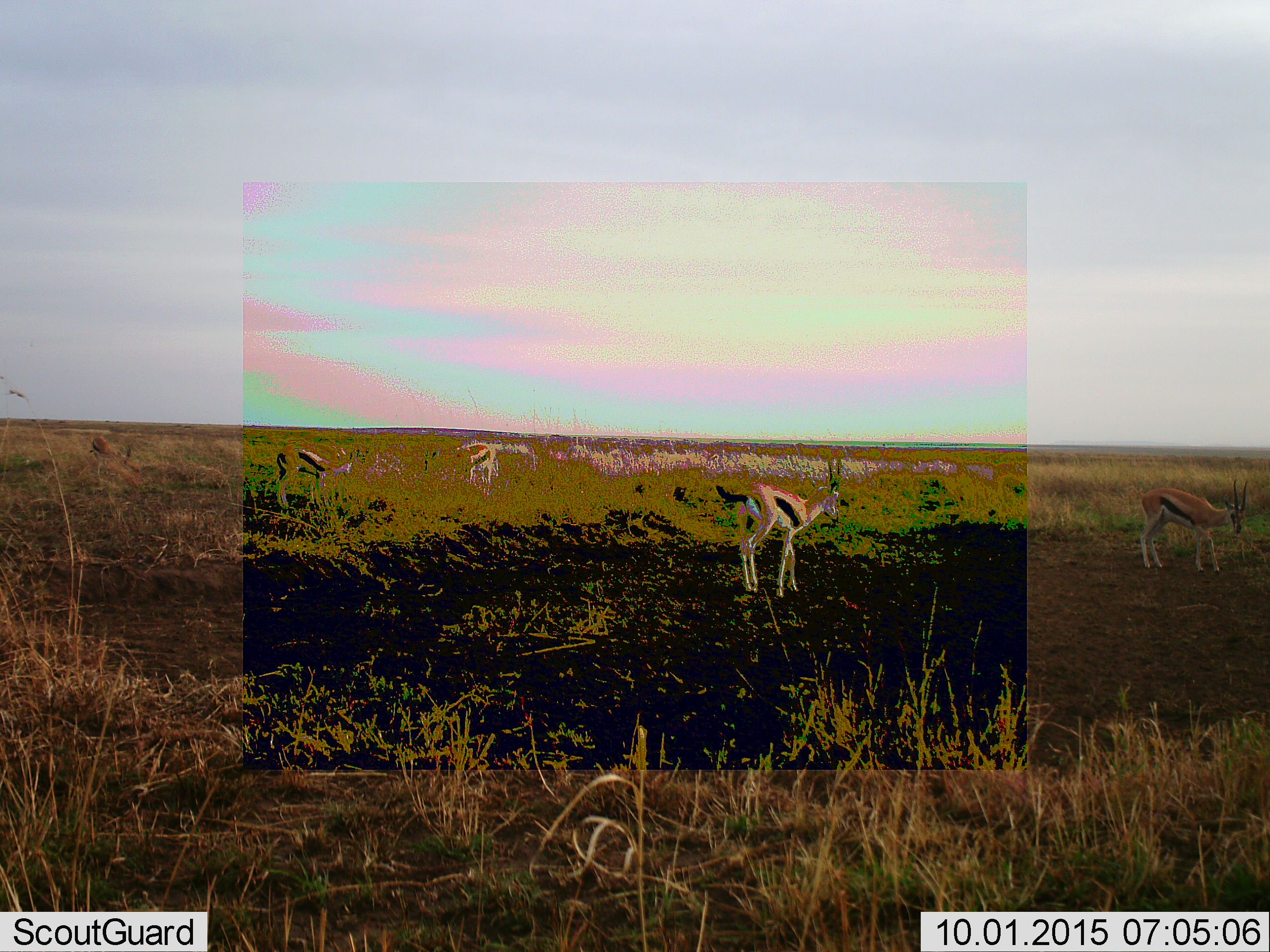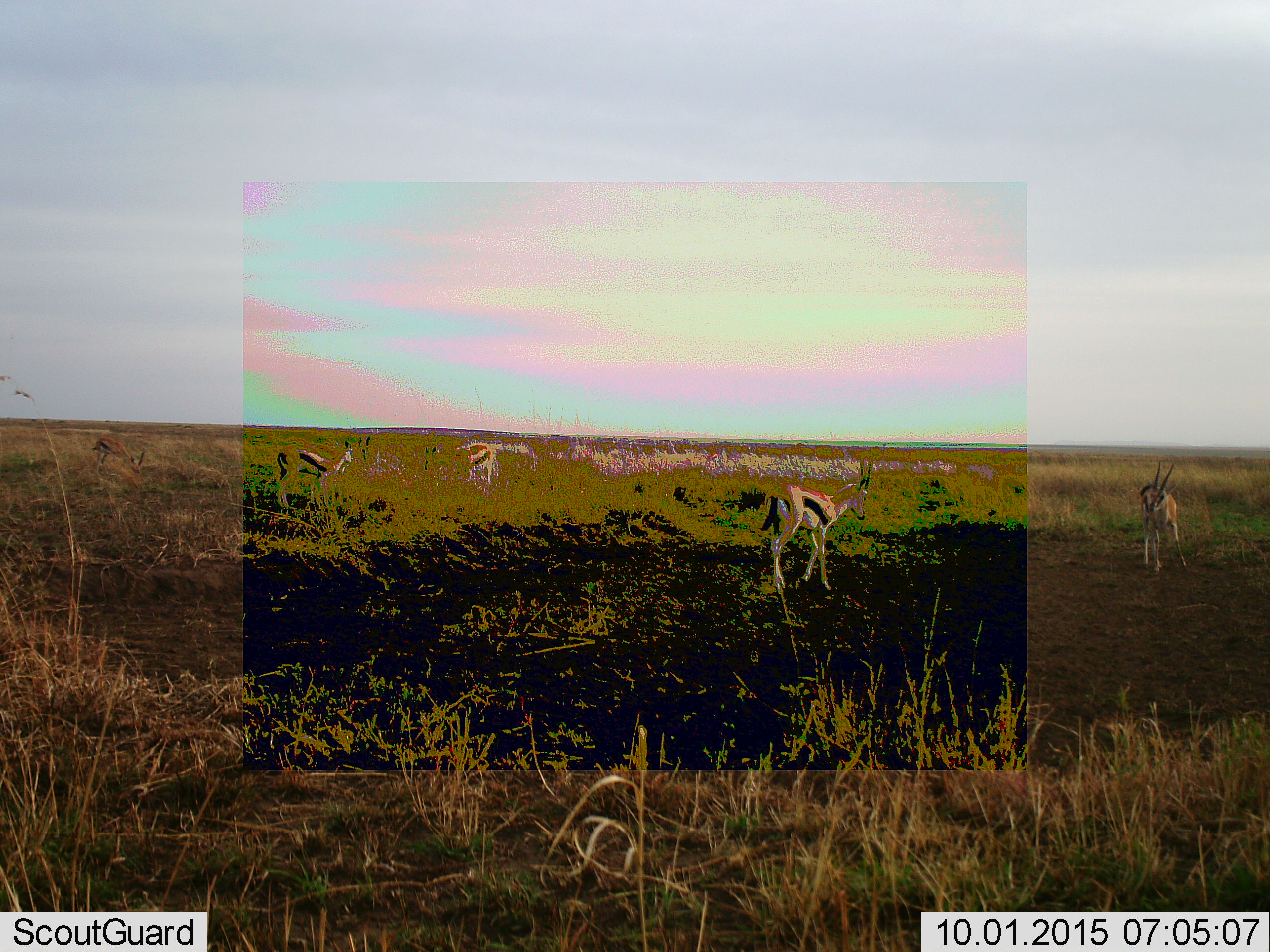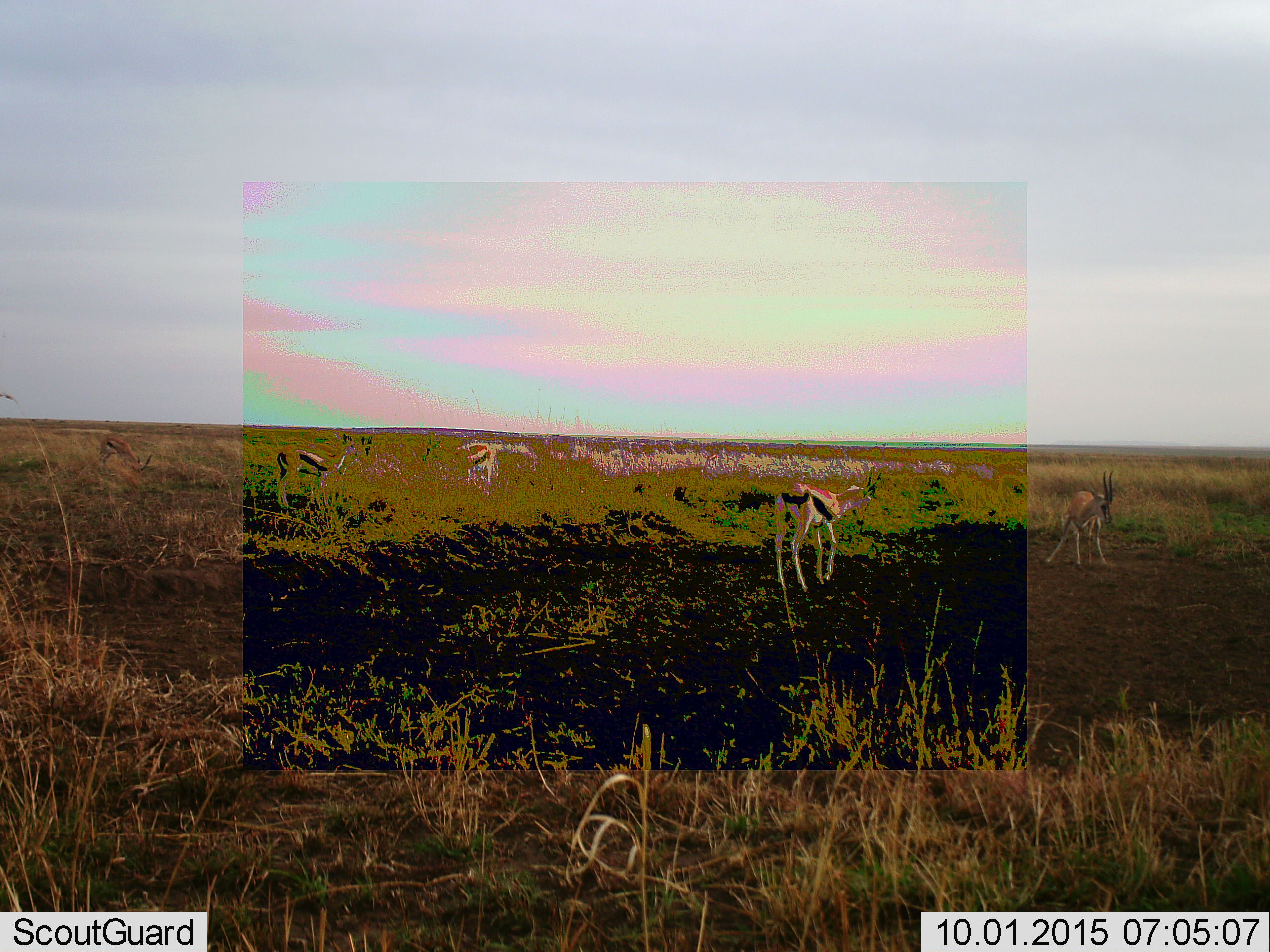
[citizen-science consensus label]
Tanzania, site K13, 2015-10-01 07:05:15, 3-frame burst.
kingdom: Animalia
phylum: Chordata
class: Mammalia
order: Artiodactyla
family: Bovidae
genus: Eudorcas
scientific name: Eudorcas thomsonii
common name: thomson's gazelle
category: gazellethomsons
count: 5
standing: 100%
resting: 0%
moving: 50%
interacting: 0%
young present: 0%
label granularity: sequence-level